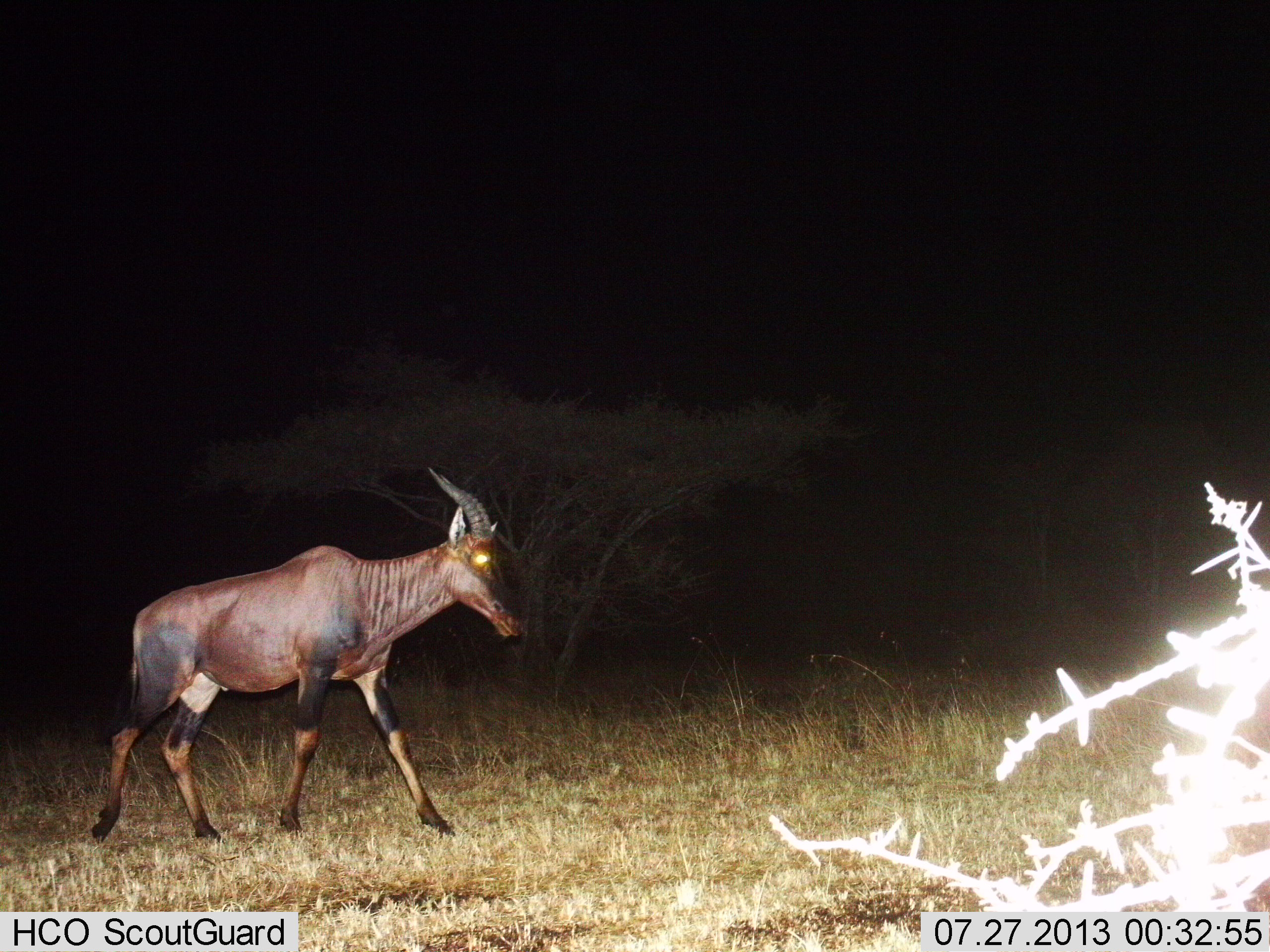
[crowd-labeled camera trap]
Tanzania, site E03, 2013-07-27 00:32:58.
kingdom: Animalia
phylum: Chordata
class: Mammalia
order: Artiodactyla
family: Bovidae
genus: Damaliscus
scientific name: Damaliscus lunatus jimela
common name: topi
Topi (Damaliscus lunatus jimela), count 1. Behavior (volunteer vote fractions): standing 11%, resting 0%, moving 93%, interacting 0%. Young present (vote fraction): 0%. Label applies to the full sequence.